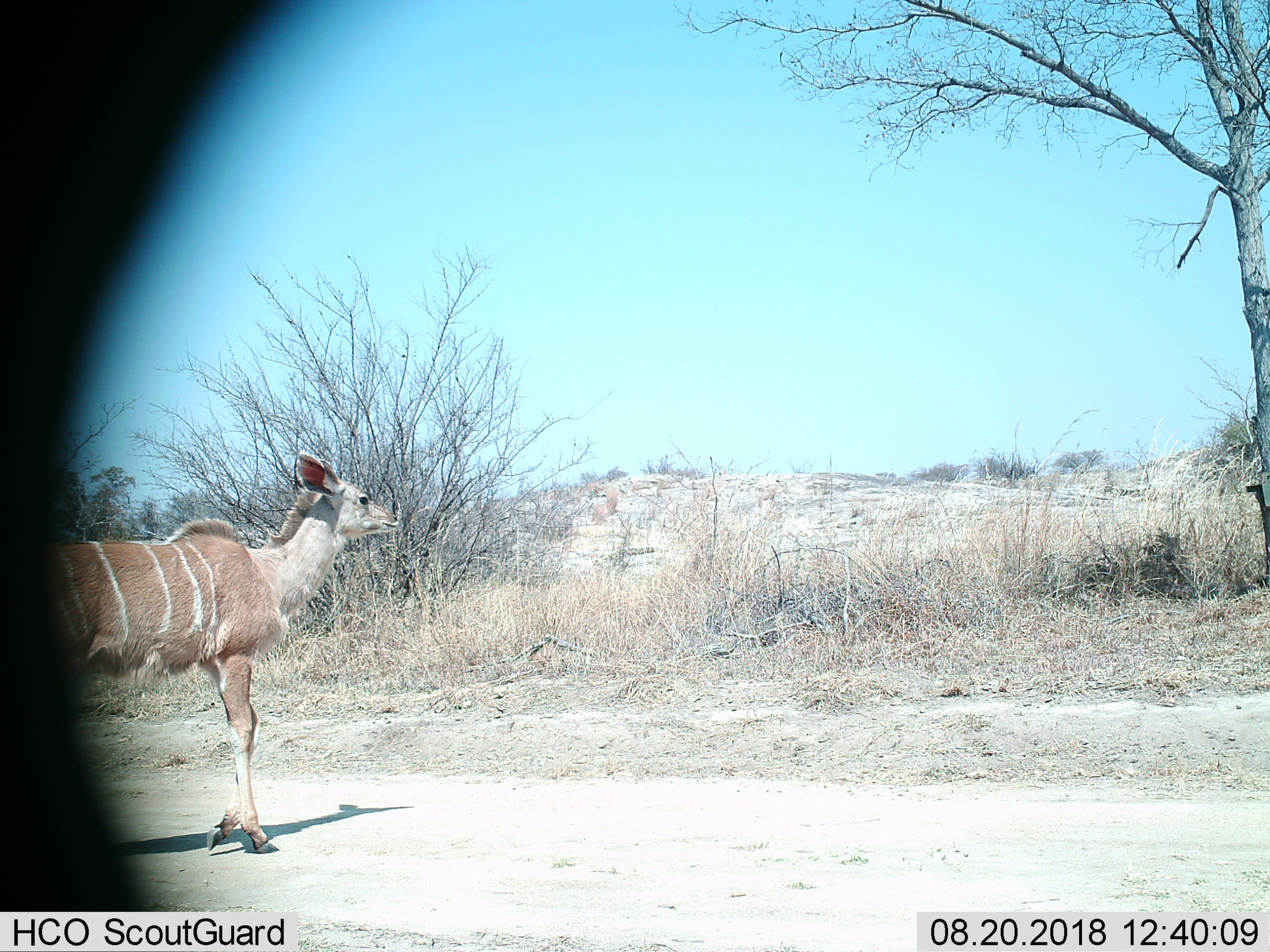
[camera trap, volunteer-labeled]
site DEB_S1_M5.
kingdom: Animalia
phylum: Chordata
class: Mammalia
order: Artiodactyla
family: Bovidae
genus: Tragelaphus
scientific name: Tragelaphus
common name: kudu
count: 1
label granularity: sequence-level